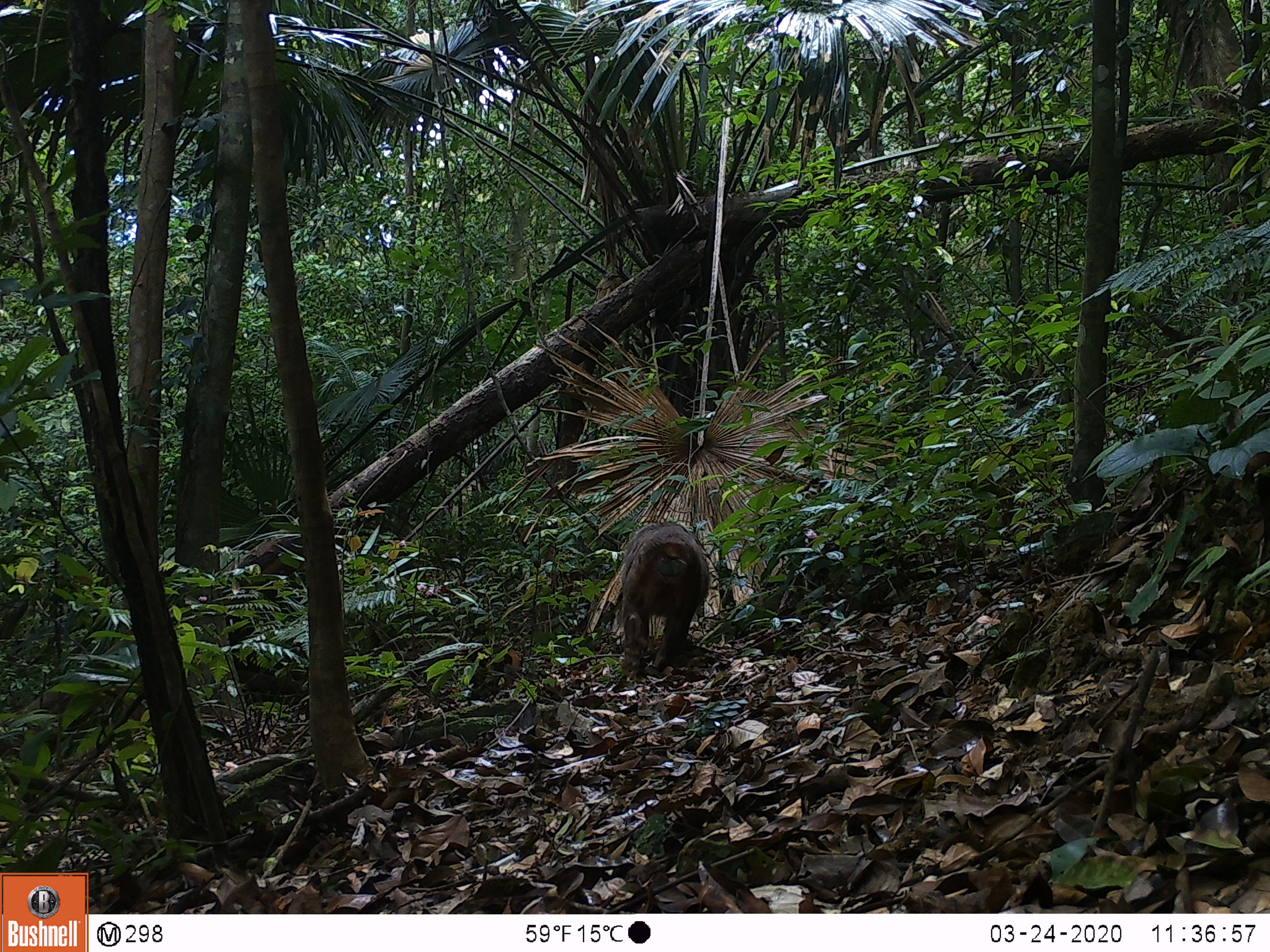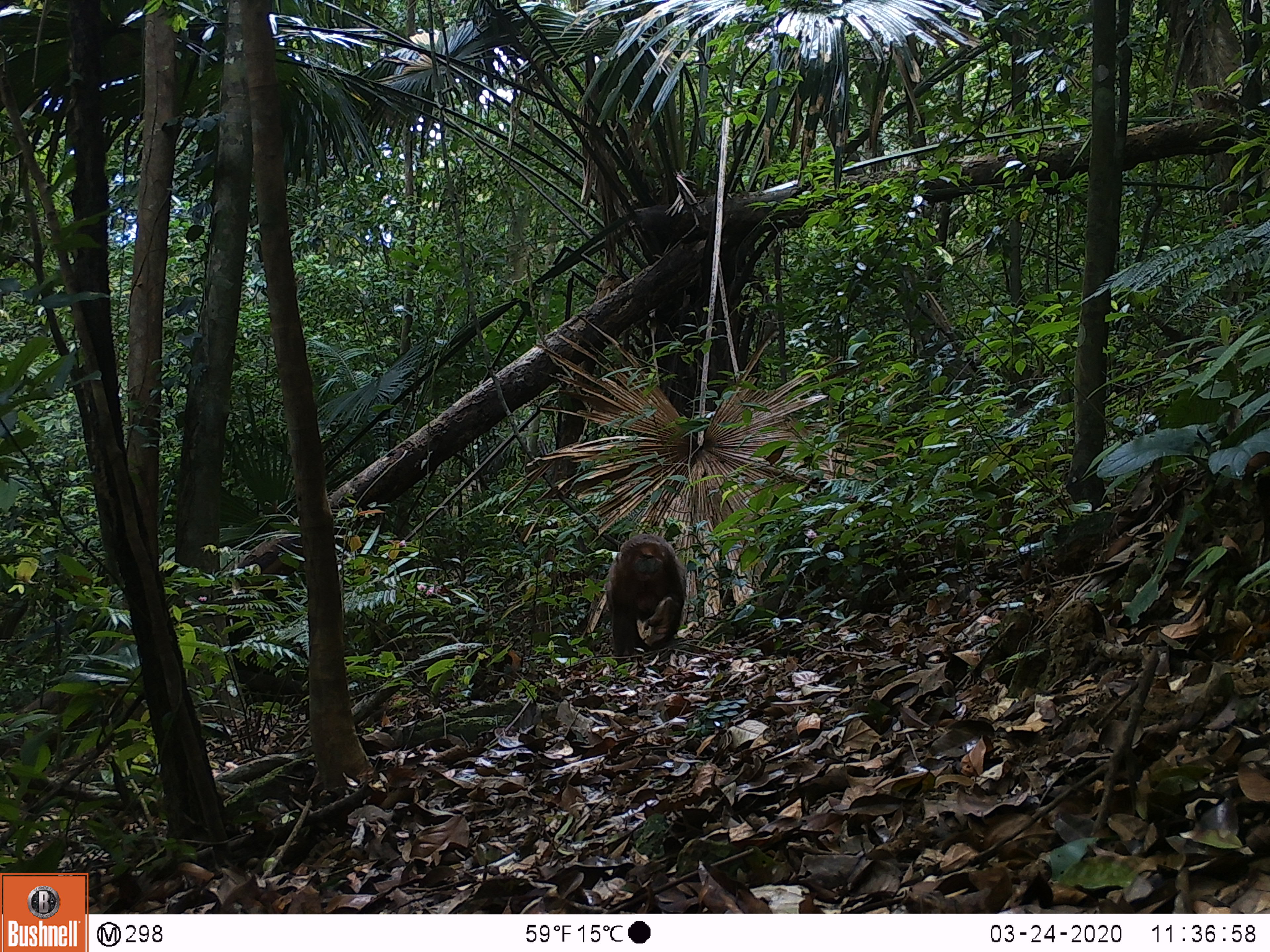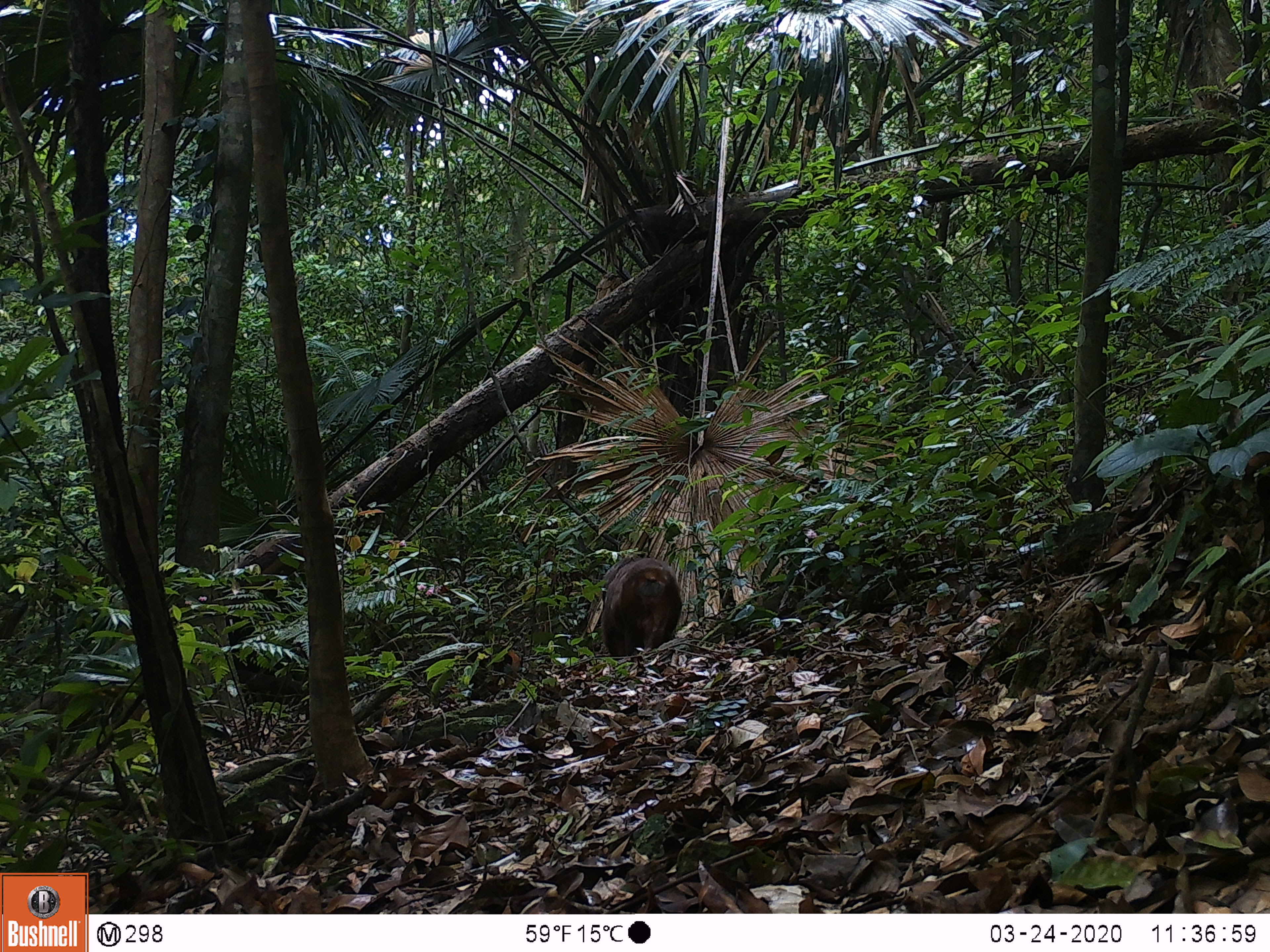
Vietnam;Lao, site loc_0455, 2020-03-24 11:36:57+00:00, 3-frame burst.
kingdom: Animalia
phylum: Chordata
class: Mammalia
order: Primates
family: Cercopithecidae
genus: Macaca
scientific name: Macaca arctoides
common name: stump-tailed macaque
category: stump tailed macaque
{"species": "stump tailed macaque (stump-tailed macaque) (Macaca arctoides)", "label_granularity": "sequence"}